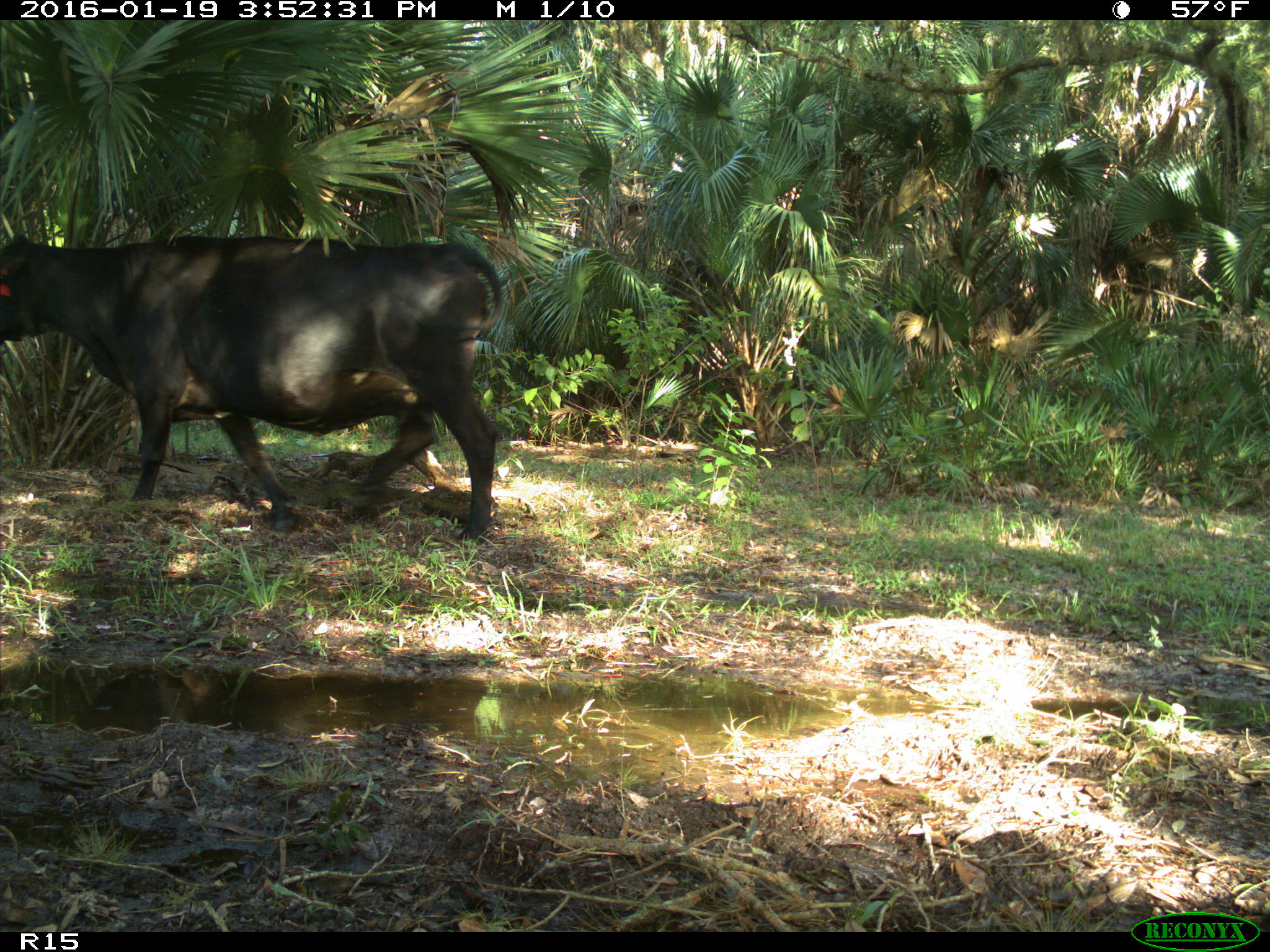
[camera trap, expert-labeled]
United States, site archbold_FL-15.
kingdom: Animalia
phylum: Chordata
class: Mammalia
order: Artiodactyla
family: Bovidae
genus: Bos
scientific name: Bos taurus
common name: domestic cow